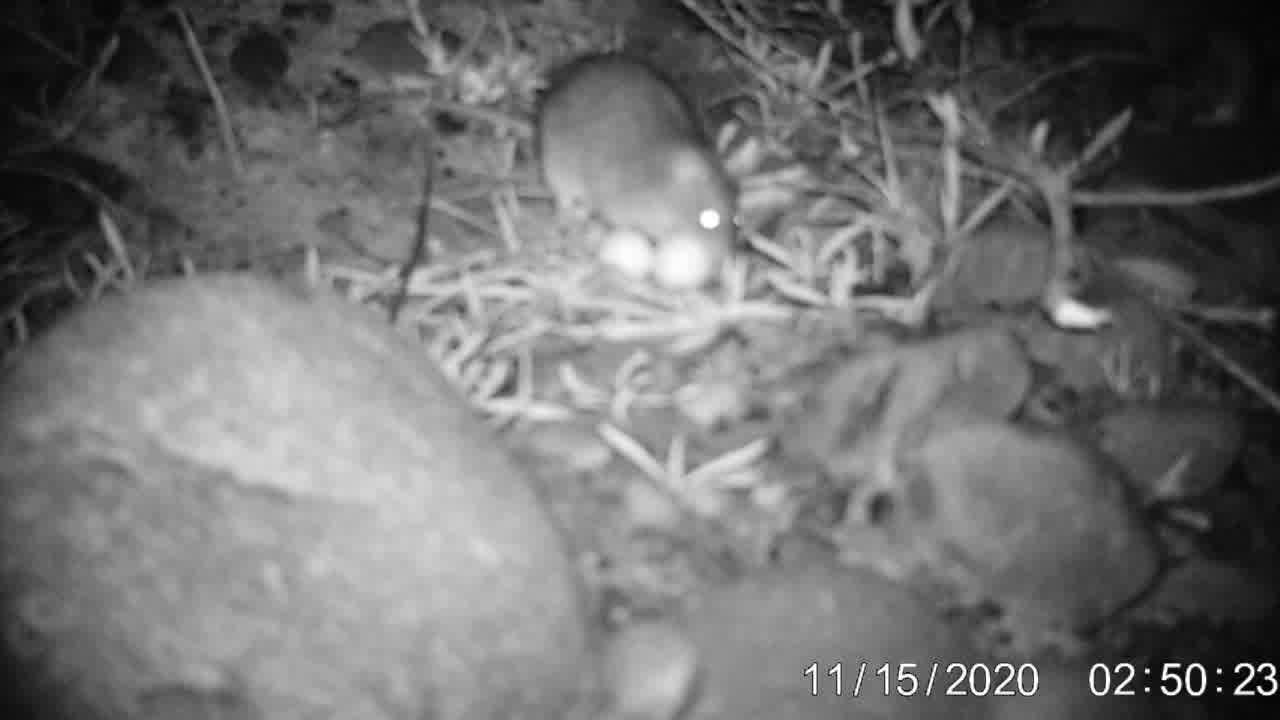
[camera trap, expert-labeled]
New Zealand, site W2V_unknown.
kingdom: Animalia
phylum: Chordata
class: Mammalia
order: Rodentia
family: Muridae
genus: Rattus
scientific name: Rattus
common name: rat